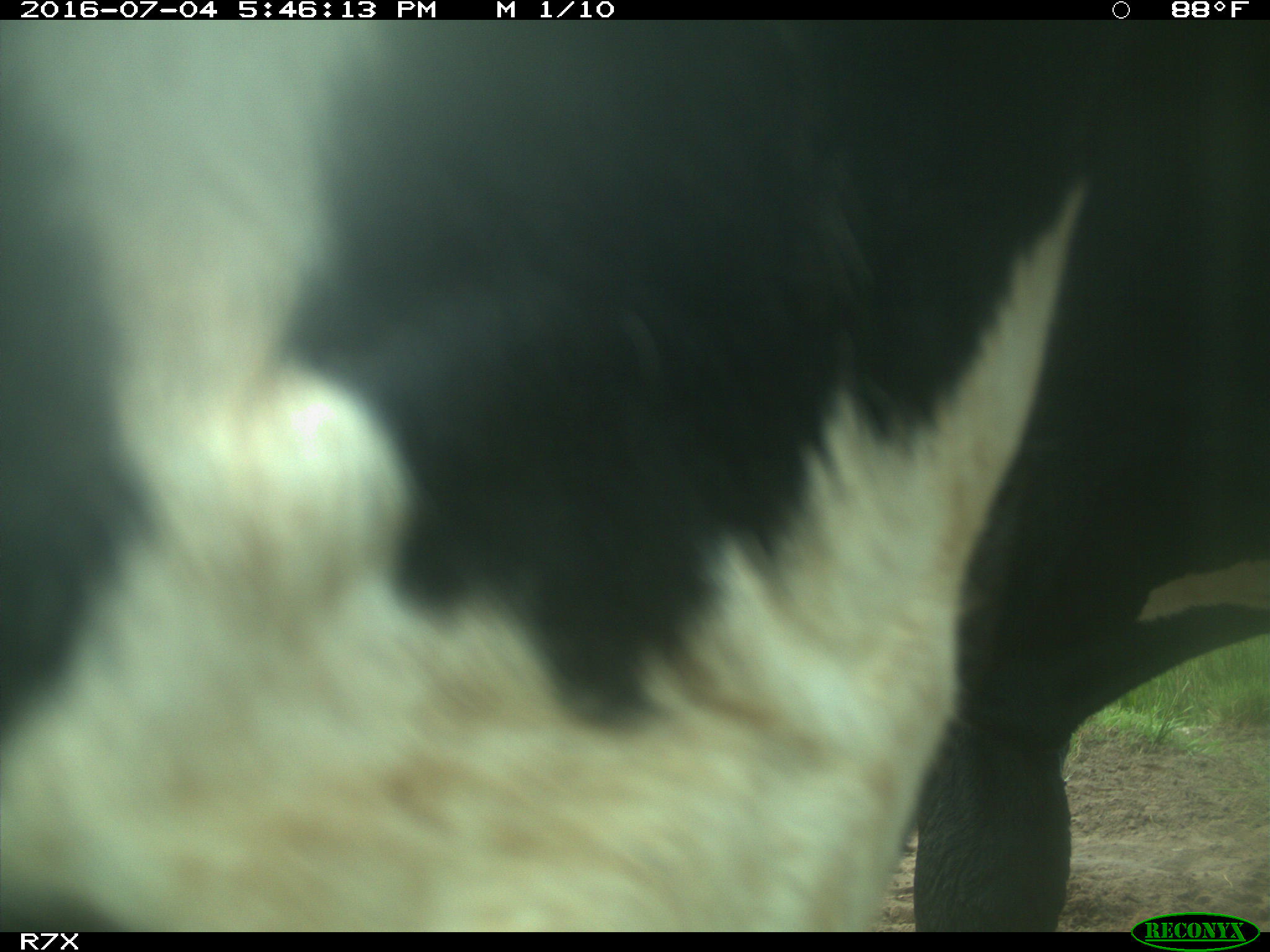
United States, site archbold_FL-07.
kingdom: Animalia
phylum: Chordata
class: Mammalia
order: Artiodactyla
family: Bovidae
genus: Bos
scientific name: Bos taurus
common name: domestic cow